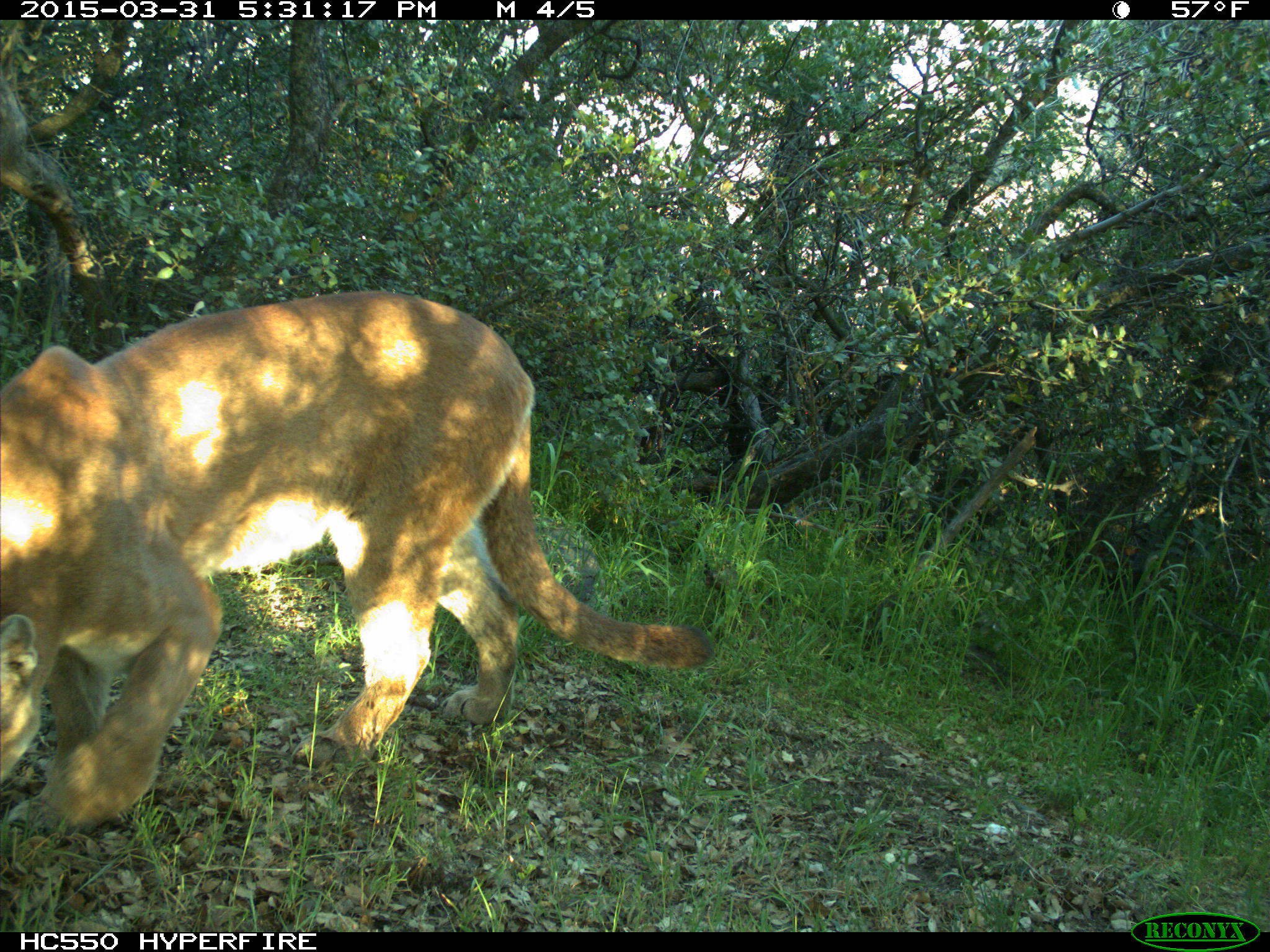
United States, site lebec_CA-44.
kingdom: Animalia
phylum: Chordata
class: Mammalia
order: Carnivora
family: Felidae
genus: Puma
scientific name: Puma concolor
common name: mountain lion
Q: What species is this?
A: Puma concolor (mountain lion).